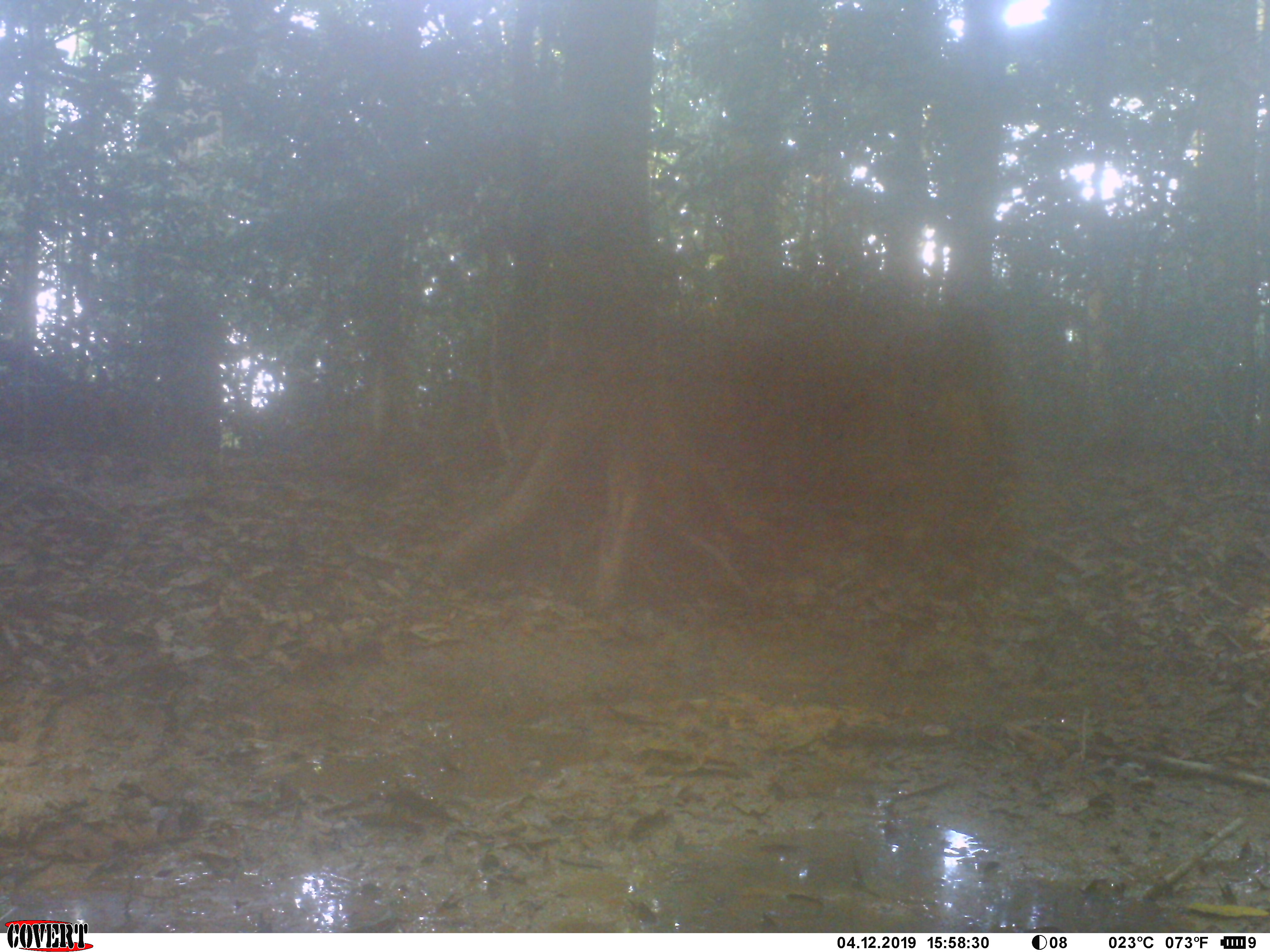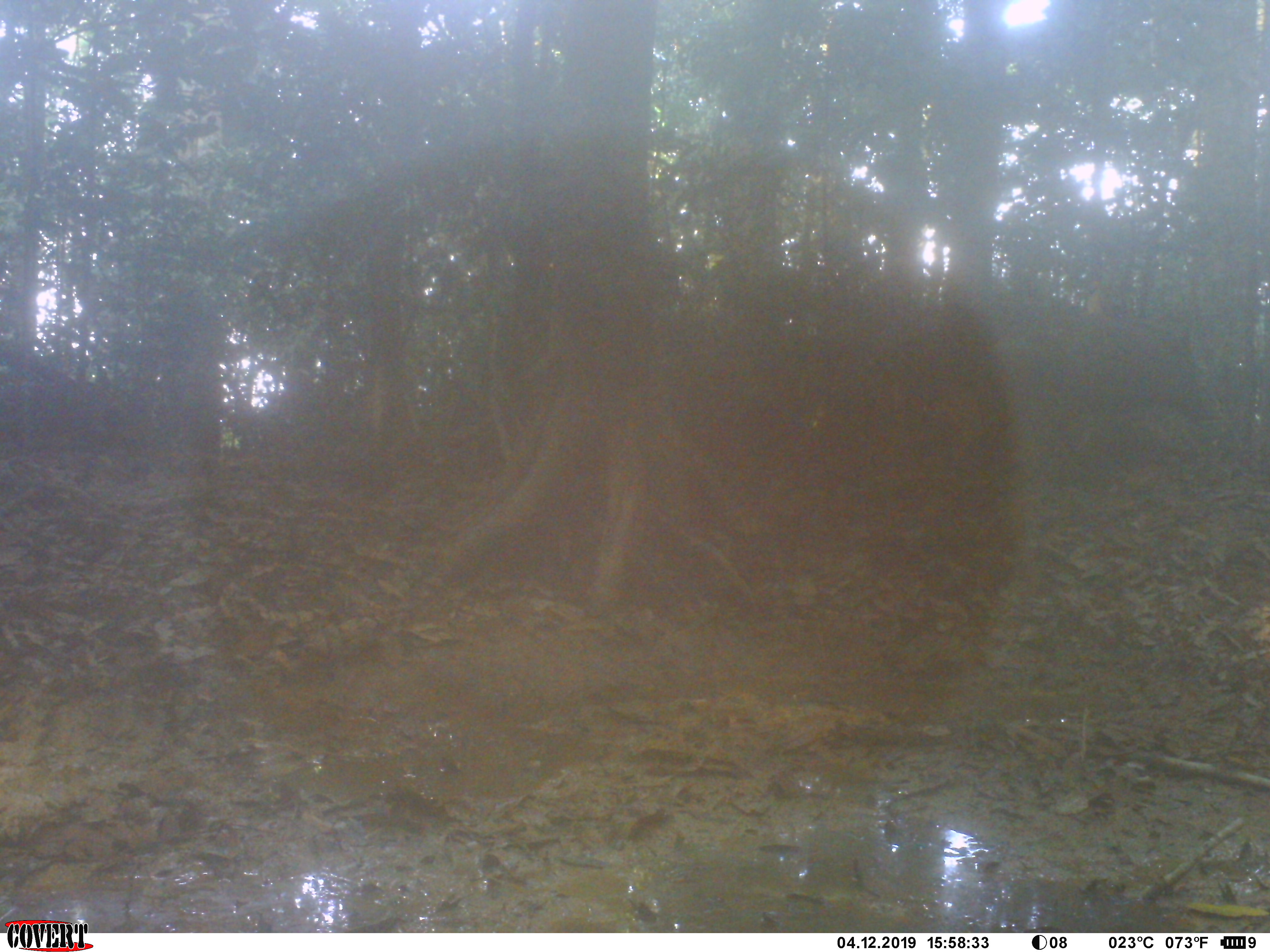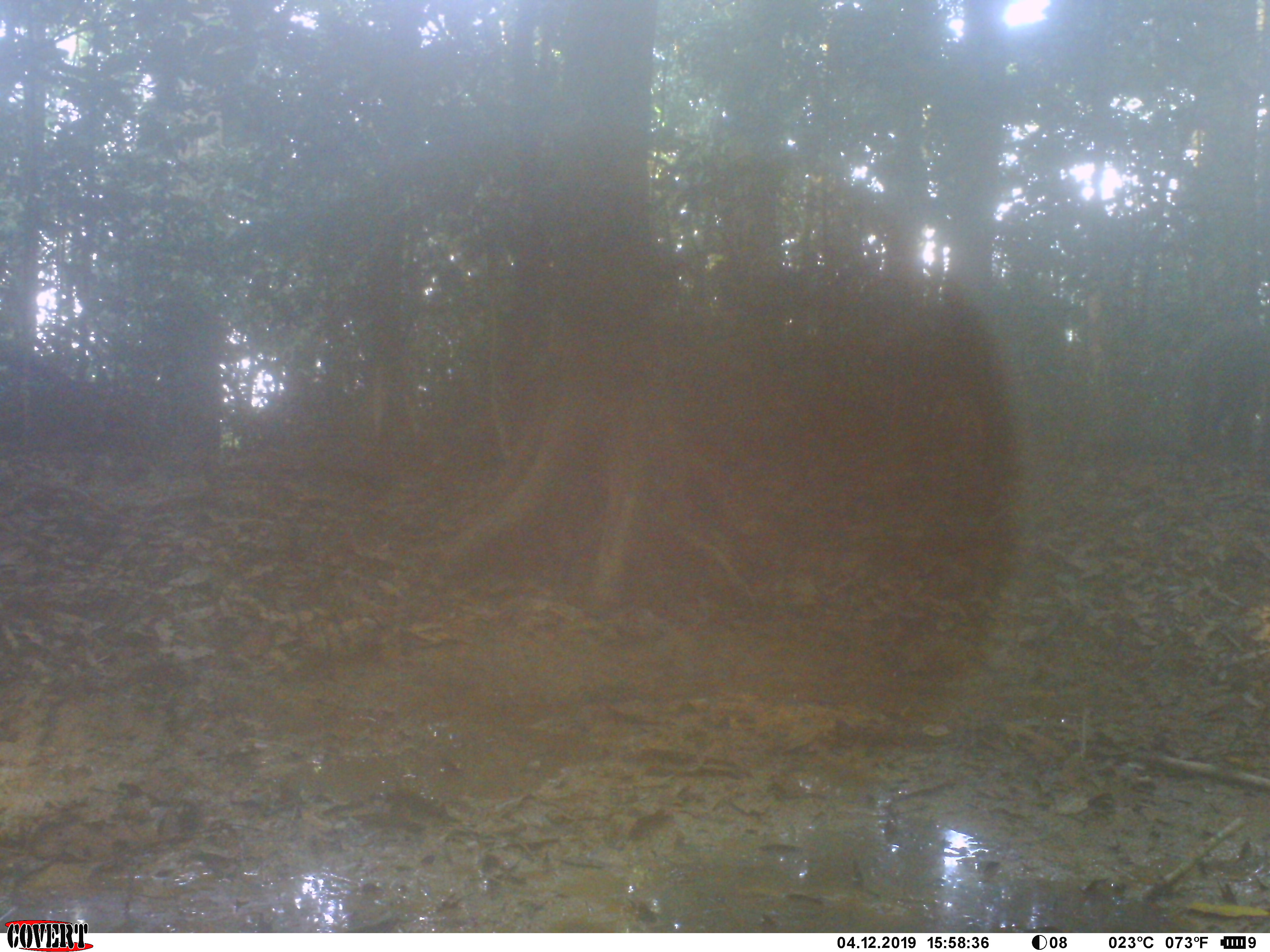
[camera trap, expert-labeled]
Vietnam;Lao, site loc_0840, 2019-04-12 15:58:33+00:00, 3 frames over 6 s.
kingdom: Animalia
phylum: Chordata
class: Mammalia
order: Artiodactyla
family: Suidae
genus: Sus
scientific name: Sus scrofa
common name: eurasian wild pig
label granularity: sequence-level